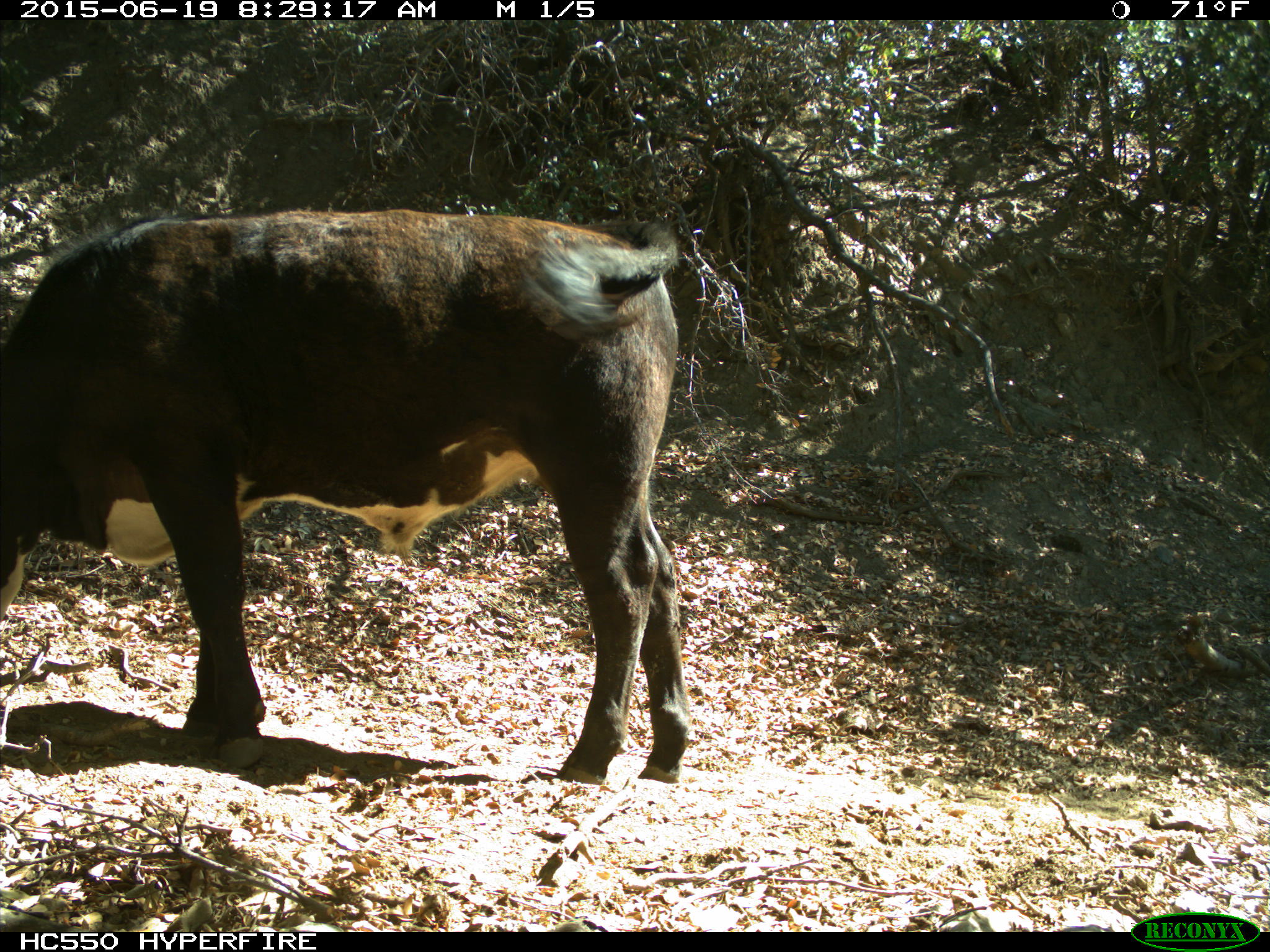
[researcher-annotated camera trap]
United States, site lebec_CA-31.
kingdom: Animalia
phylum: Chordata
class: Mammalia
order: Artiodactyla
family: Bovidae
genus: Bos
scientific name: Bos taurus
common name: domestic cow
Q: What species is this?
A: Bos taurus (domestic cow).